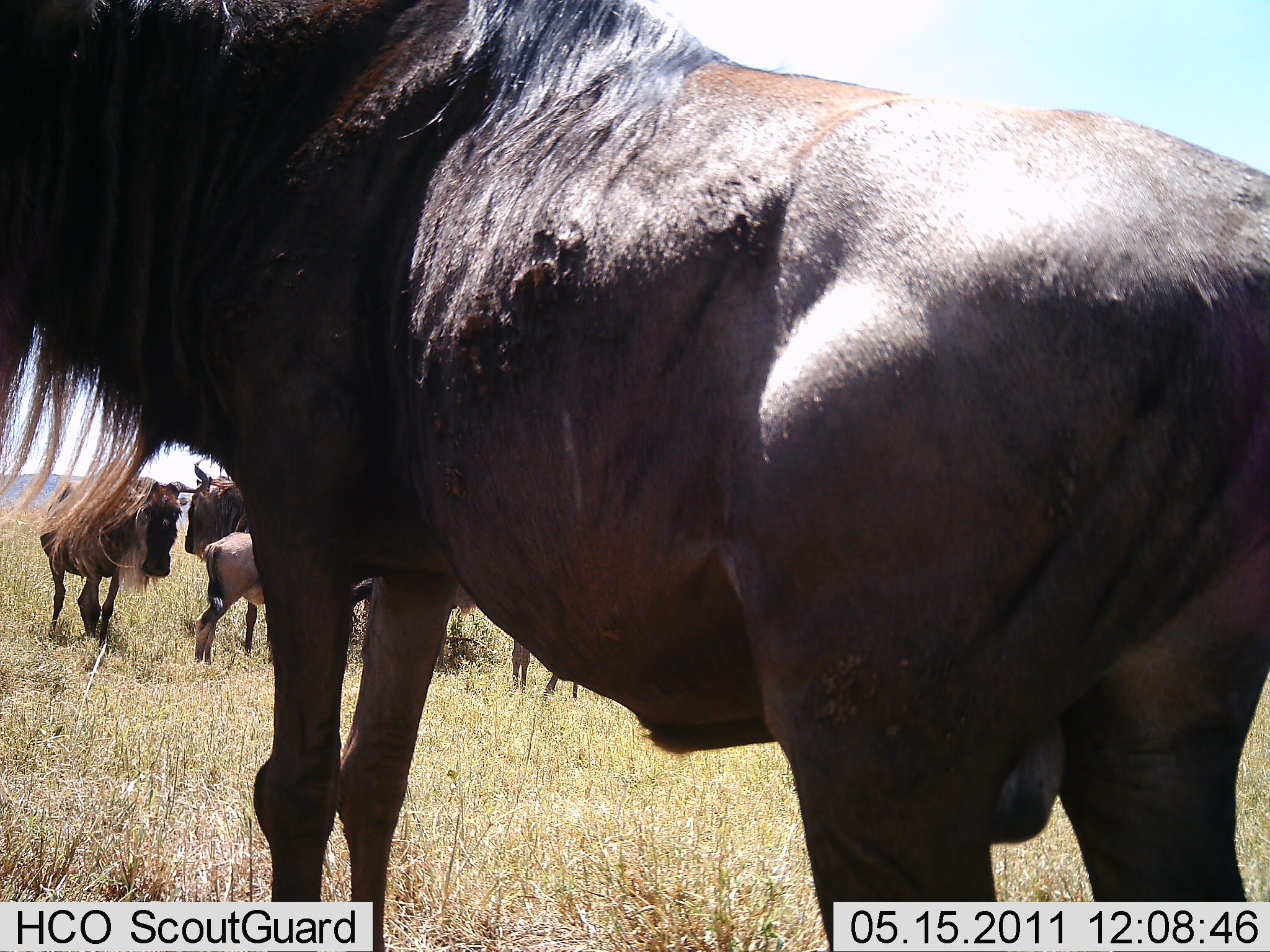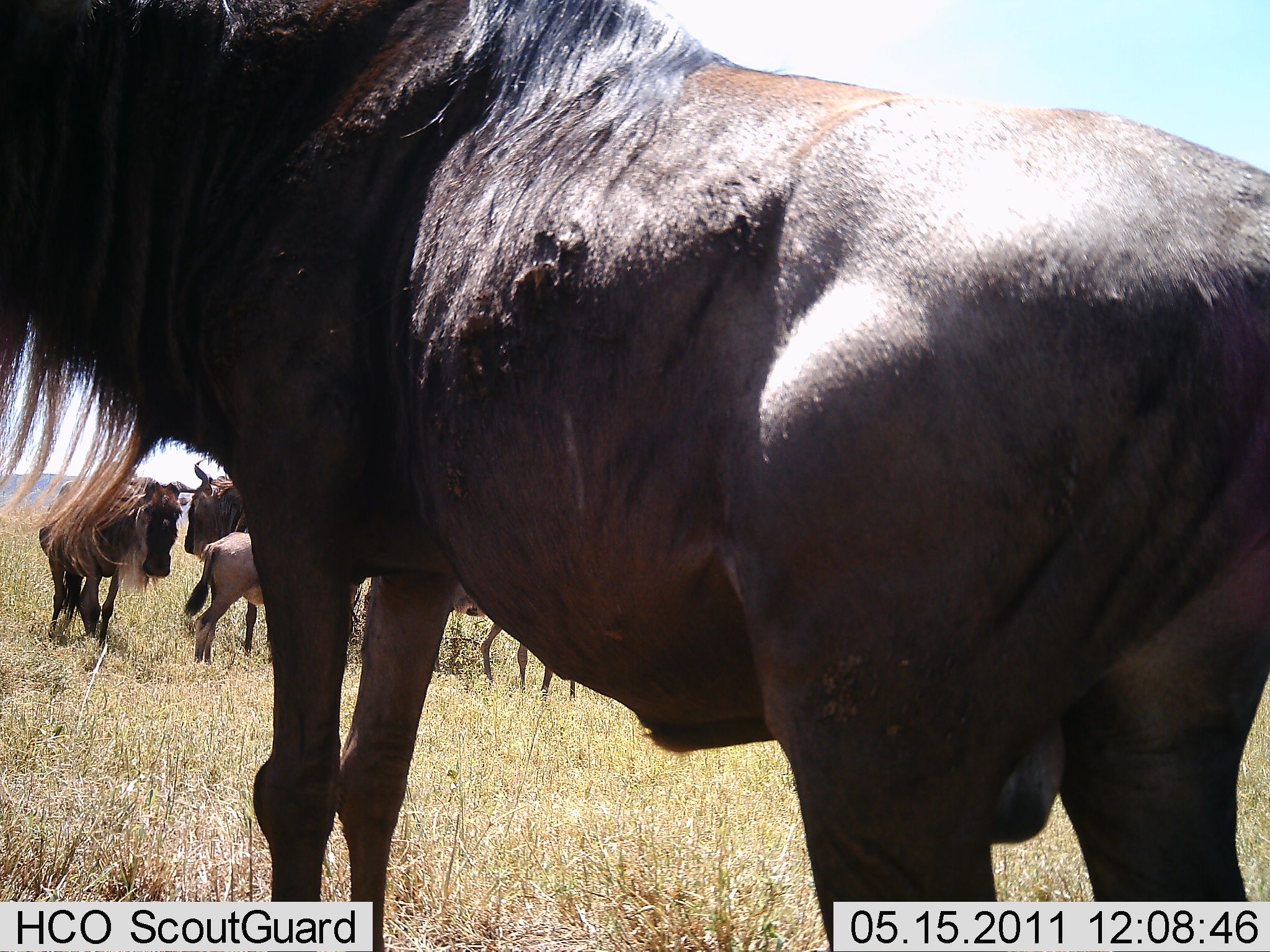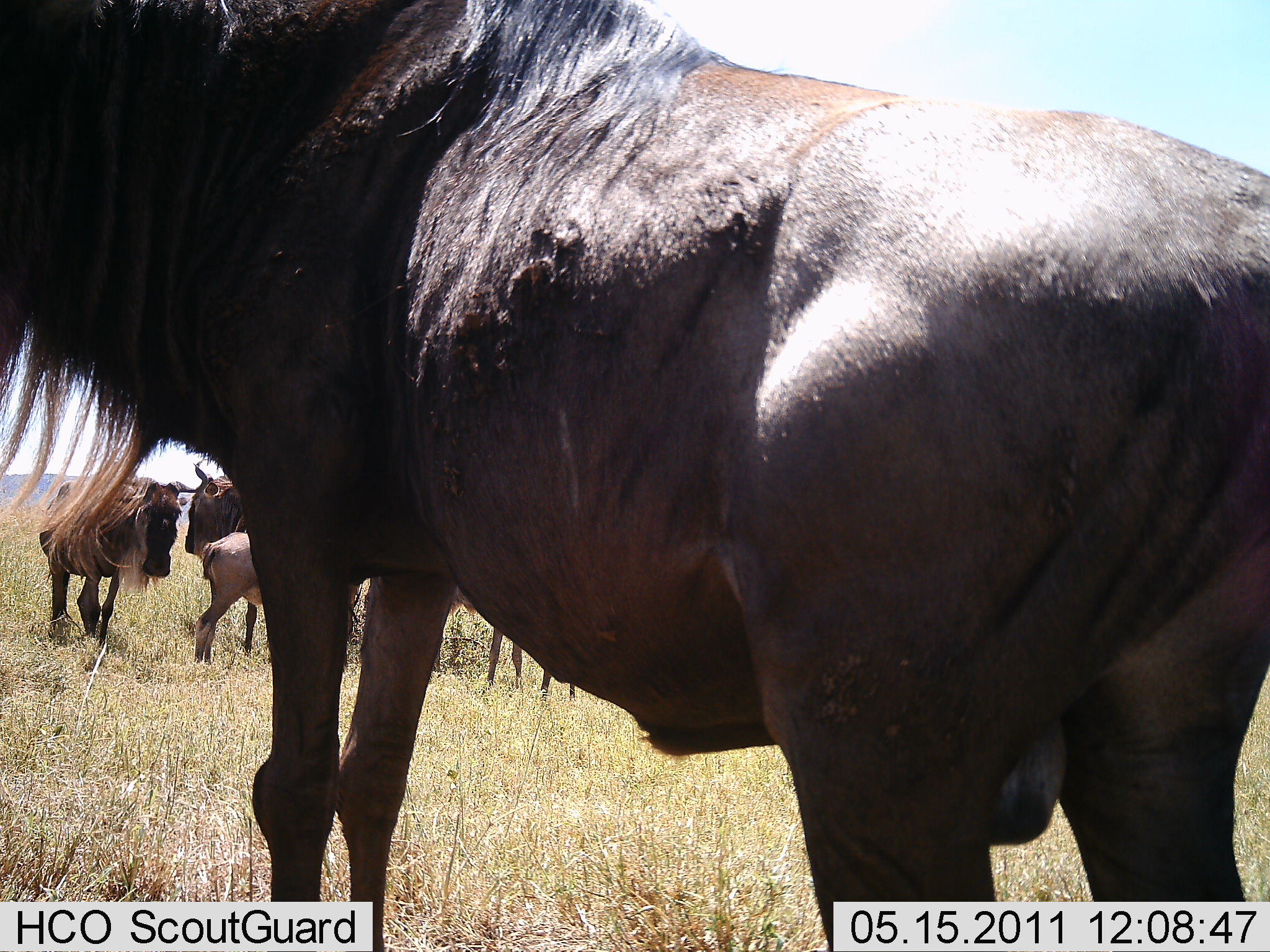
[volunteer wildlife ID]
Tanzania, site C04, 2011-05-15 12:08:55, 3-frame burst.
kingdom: Animalia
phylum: Chordata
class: Mammalia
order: Artiodactyla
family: Bovidae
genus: Connochaetes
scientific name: Connochaetes taurinus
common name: blue wildebeest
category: wildebeest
Wildebeest (blue wildebeest) (Connochaetes taurinus), count 5. Behavior (volunteer vote fractions): standing 77%, resting 23%, moving 8%, interacting 23%. Young present (vote fraction): 62%. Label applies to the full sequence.